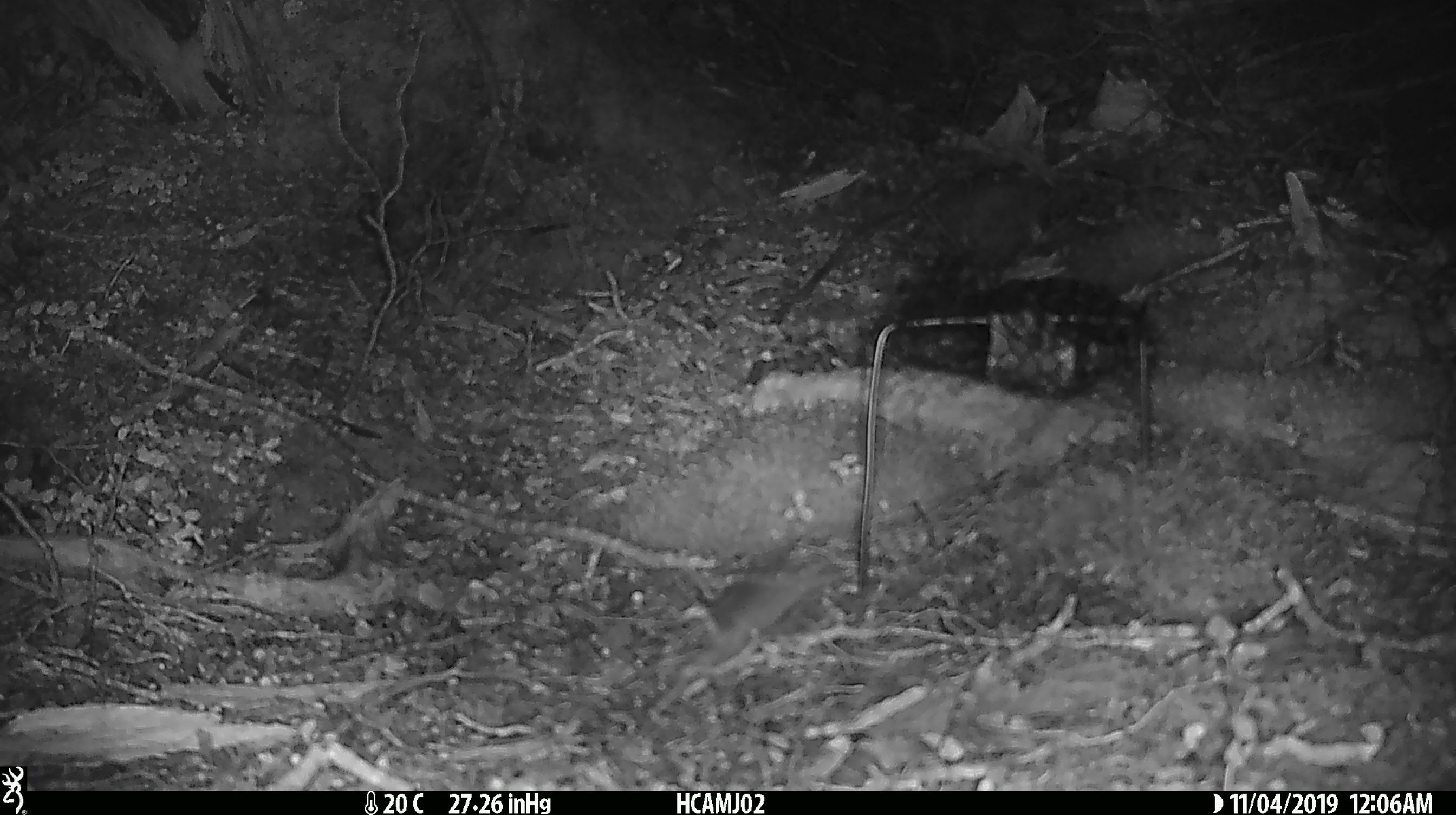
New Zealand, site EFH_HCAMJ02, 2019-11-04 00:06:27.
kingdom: Animalia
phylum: Chordata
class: Mammalia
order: Rodentia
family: Muridae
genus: Mus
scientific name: Mus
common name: mouse